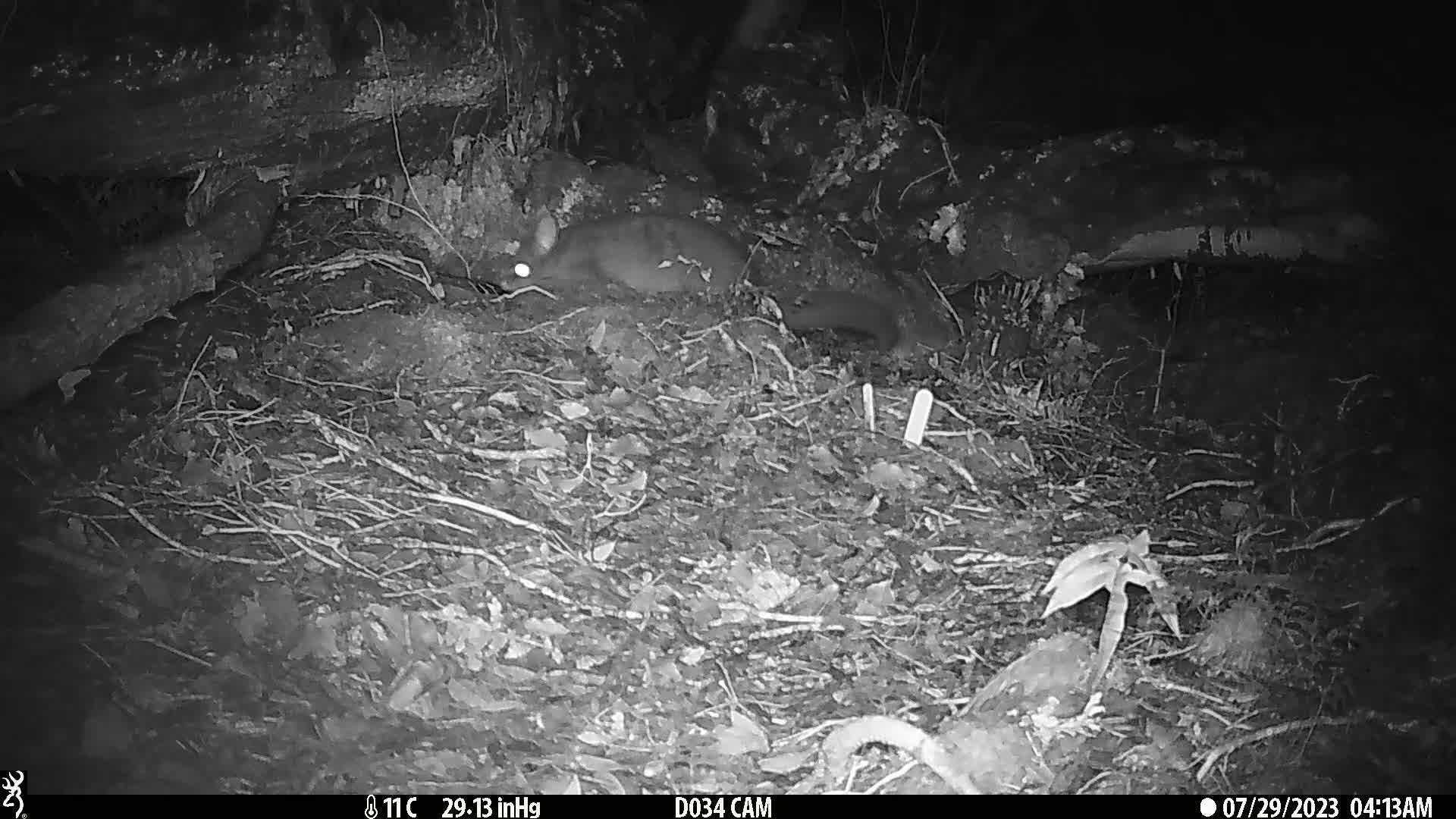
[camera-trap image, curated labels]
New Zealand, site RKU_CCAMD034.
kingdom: Animalia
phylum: Chordata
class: Mammalia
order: Diprotodontia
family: Phalangeridae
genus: Trichosurus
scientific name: Trichosurus vulpecula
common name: common brushtail possum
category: possum